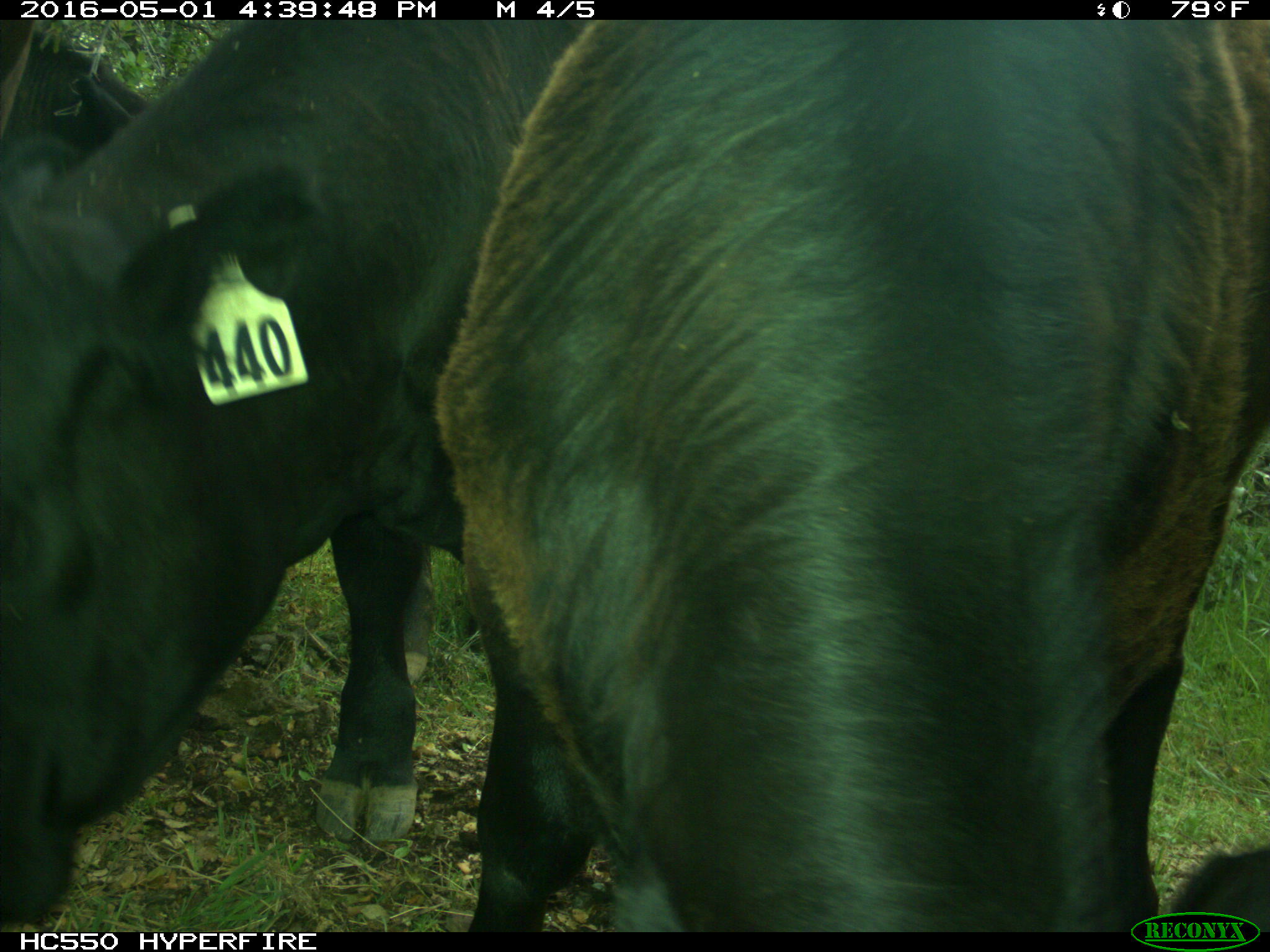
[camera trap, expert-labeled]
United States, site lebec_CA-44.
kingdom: Animalia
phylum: Chordata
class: Mammalia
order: Artiodactyla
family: Bovidae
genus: Bos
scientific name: Bos taurus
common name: domestic cow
Bos taurus (domestic cow).